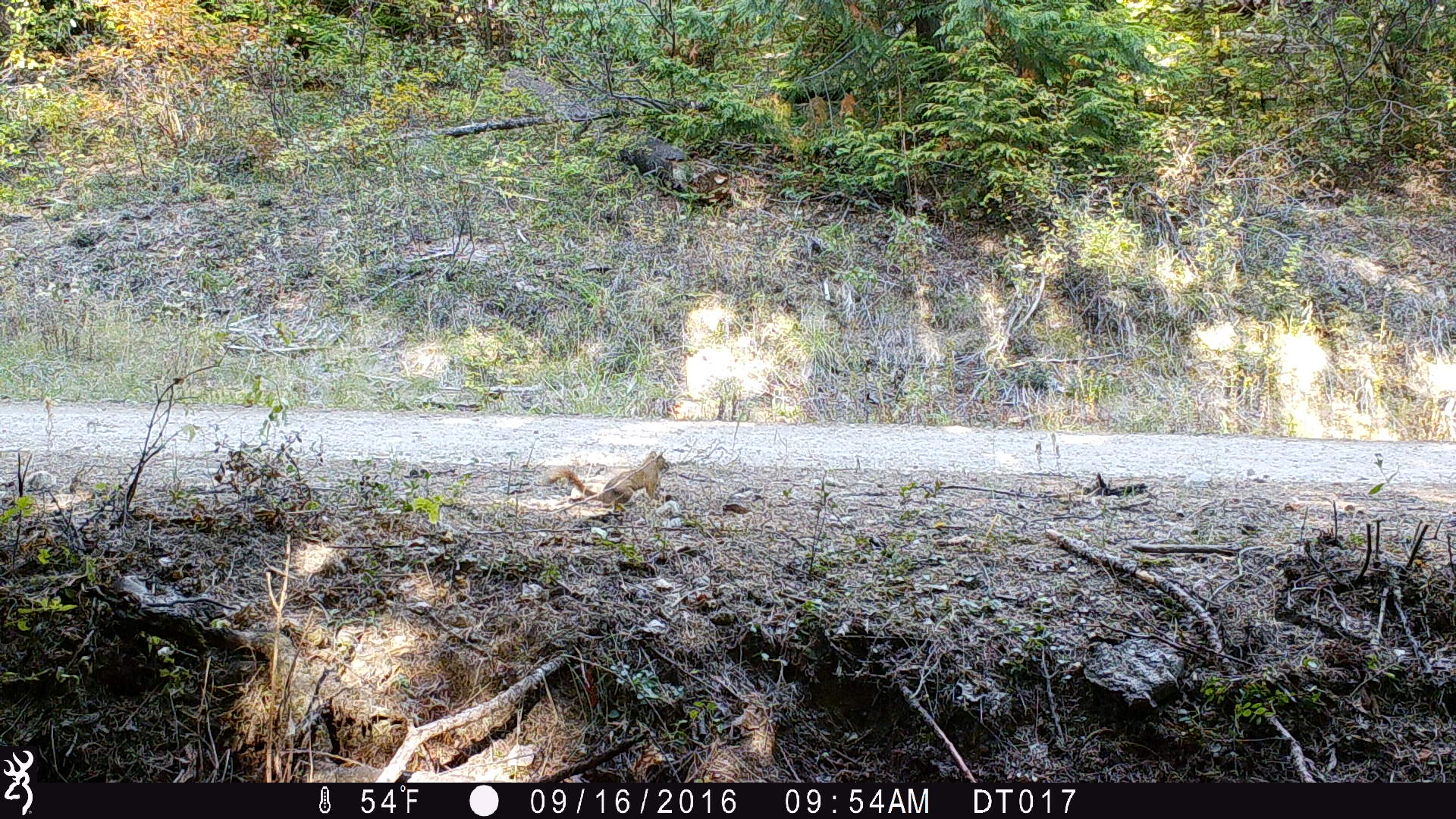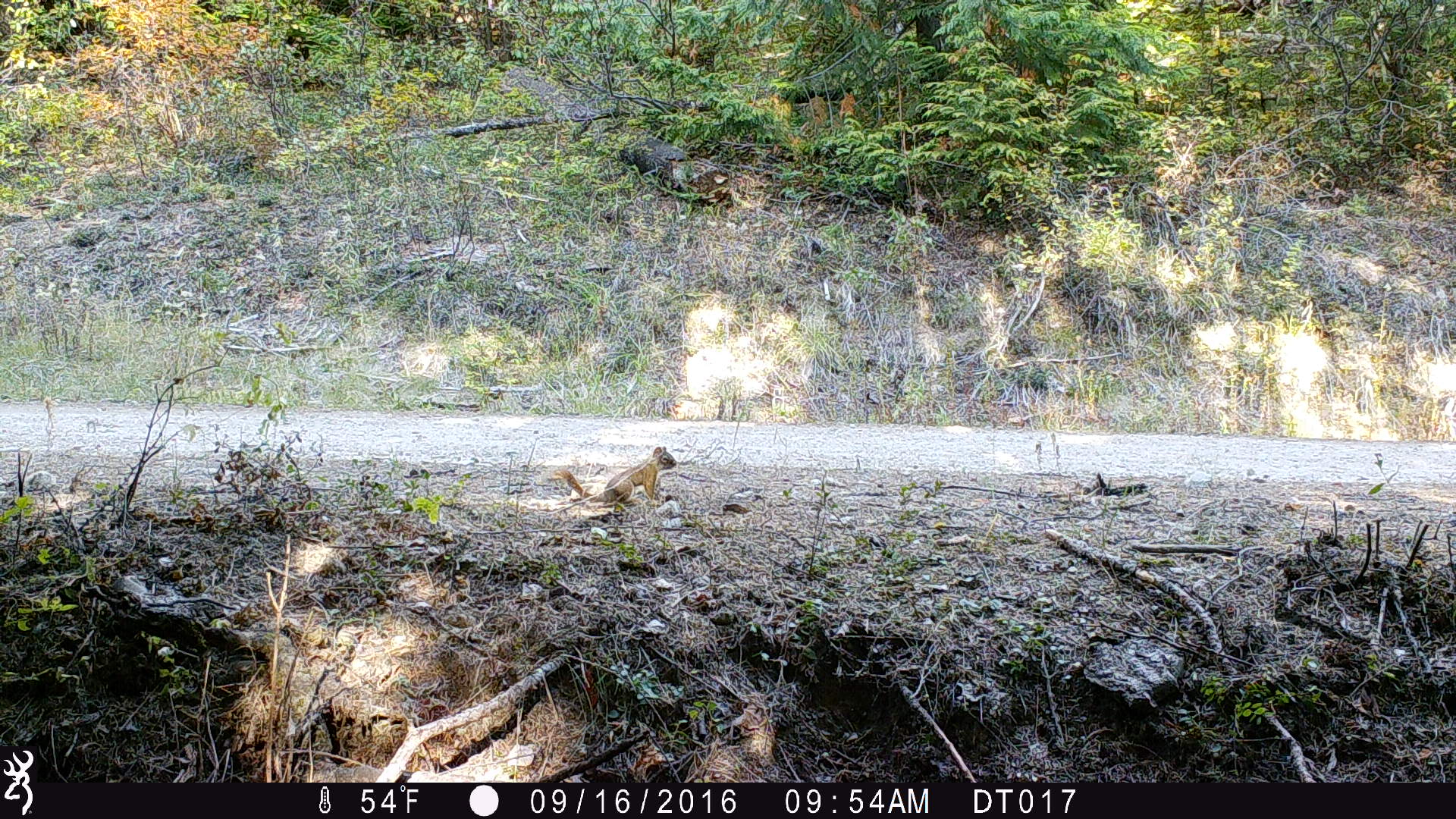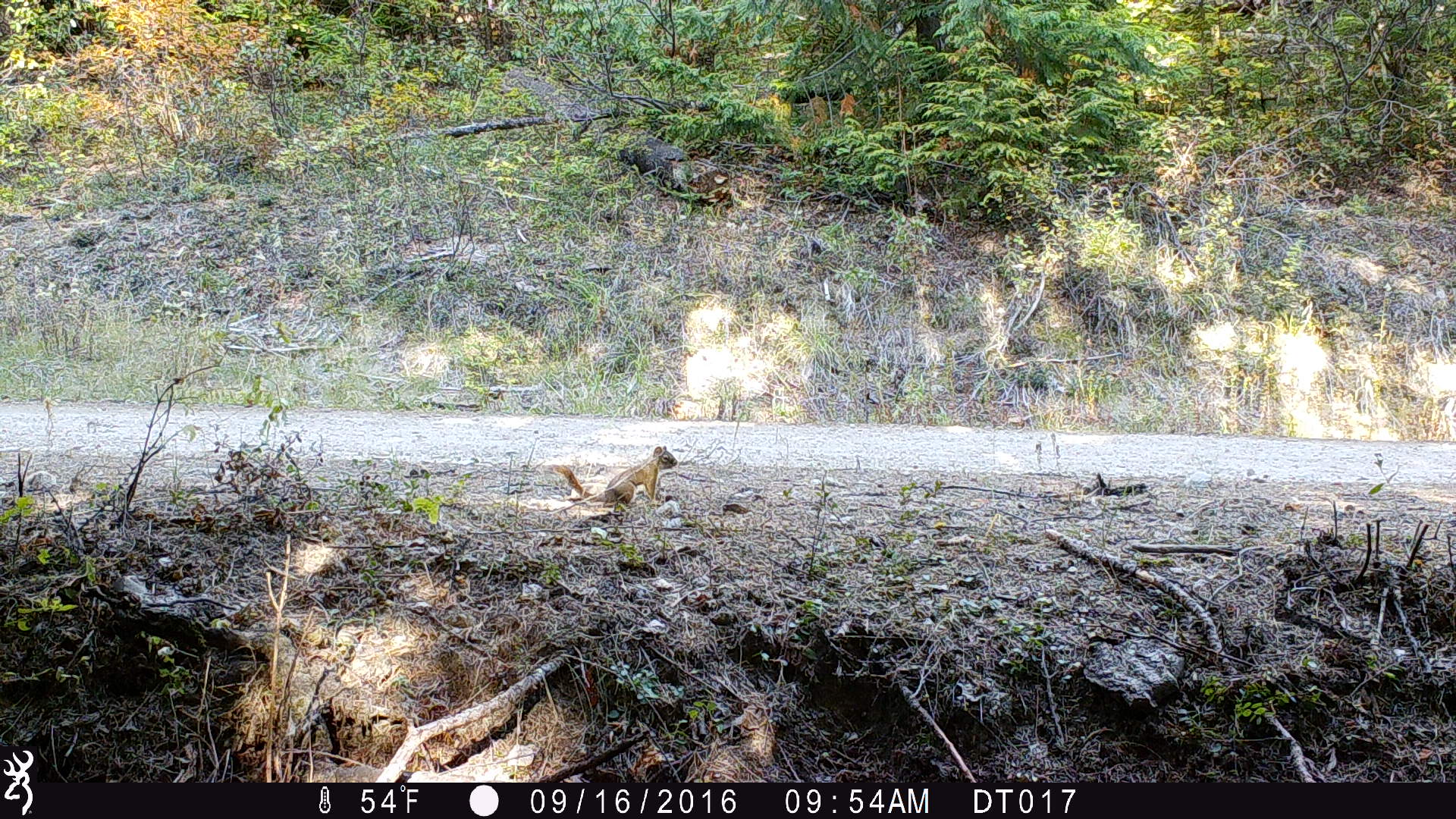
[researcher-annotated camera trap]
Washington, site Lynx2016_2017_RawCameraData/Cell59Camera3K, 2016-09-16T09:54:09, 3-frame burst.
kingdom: Animalia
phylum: Chordata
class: Mammalia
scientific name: Mammalia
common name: small mammal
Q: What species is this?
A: Small mammal (Mammalia).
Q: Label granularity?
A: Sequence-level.